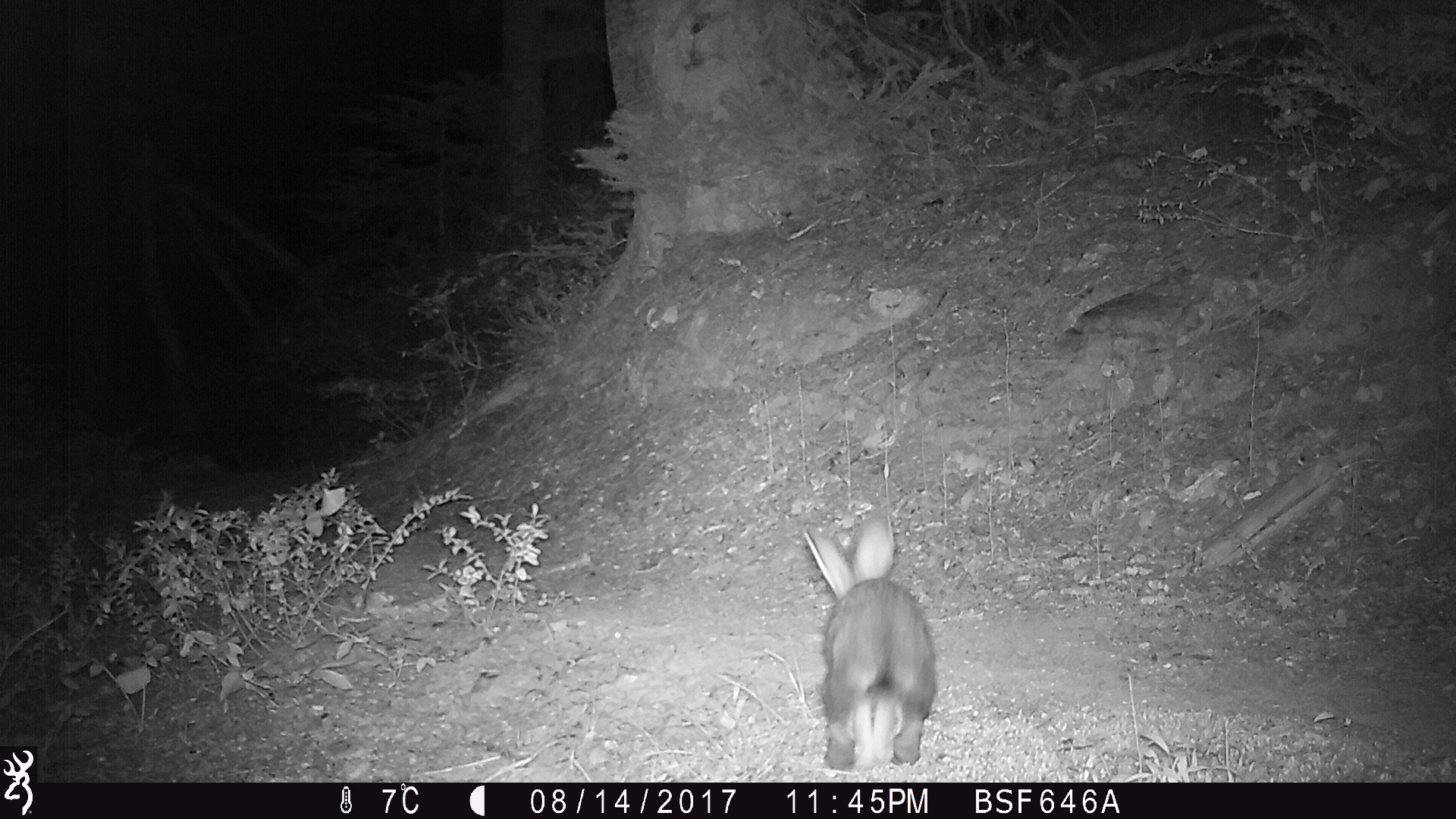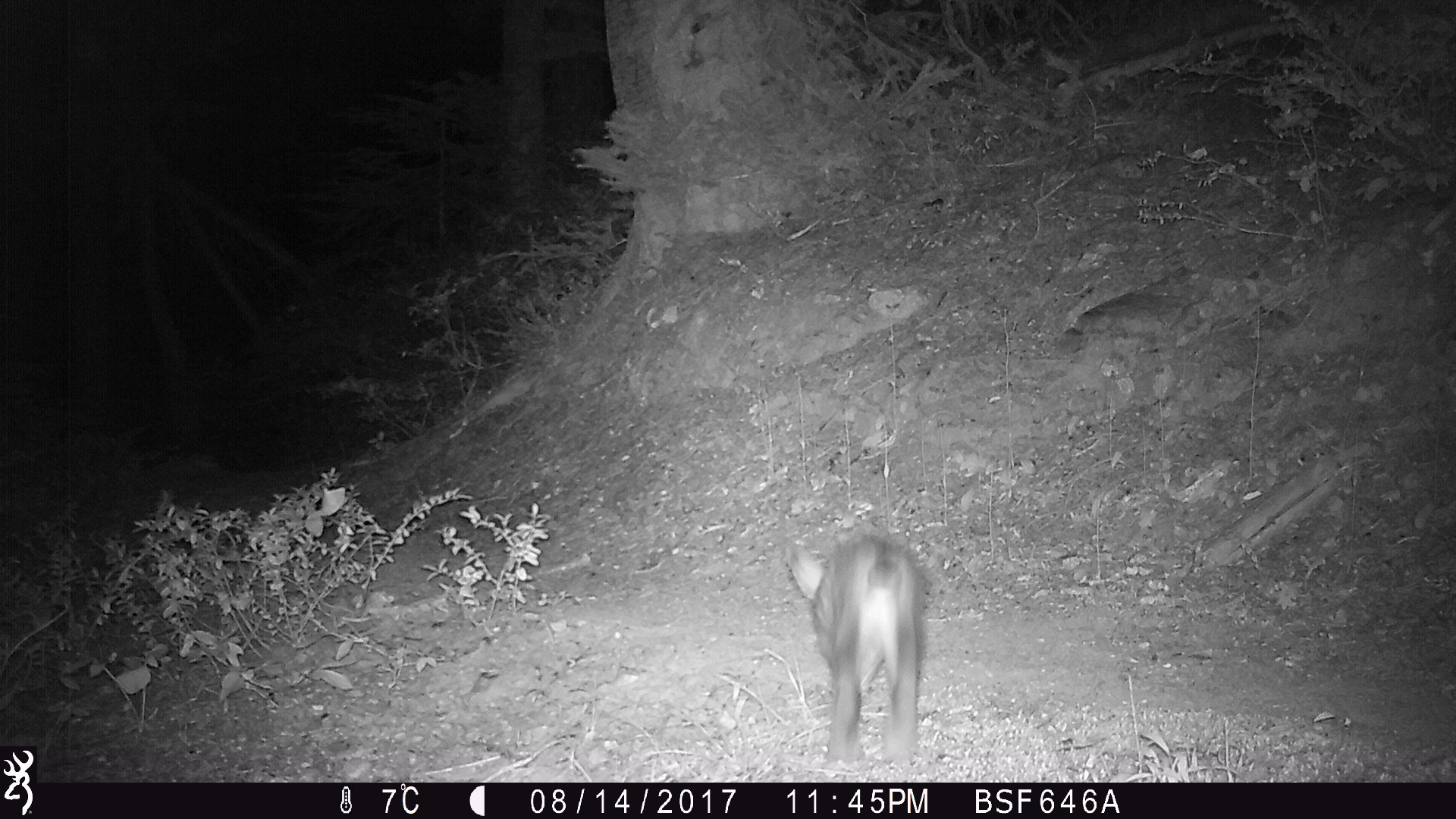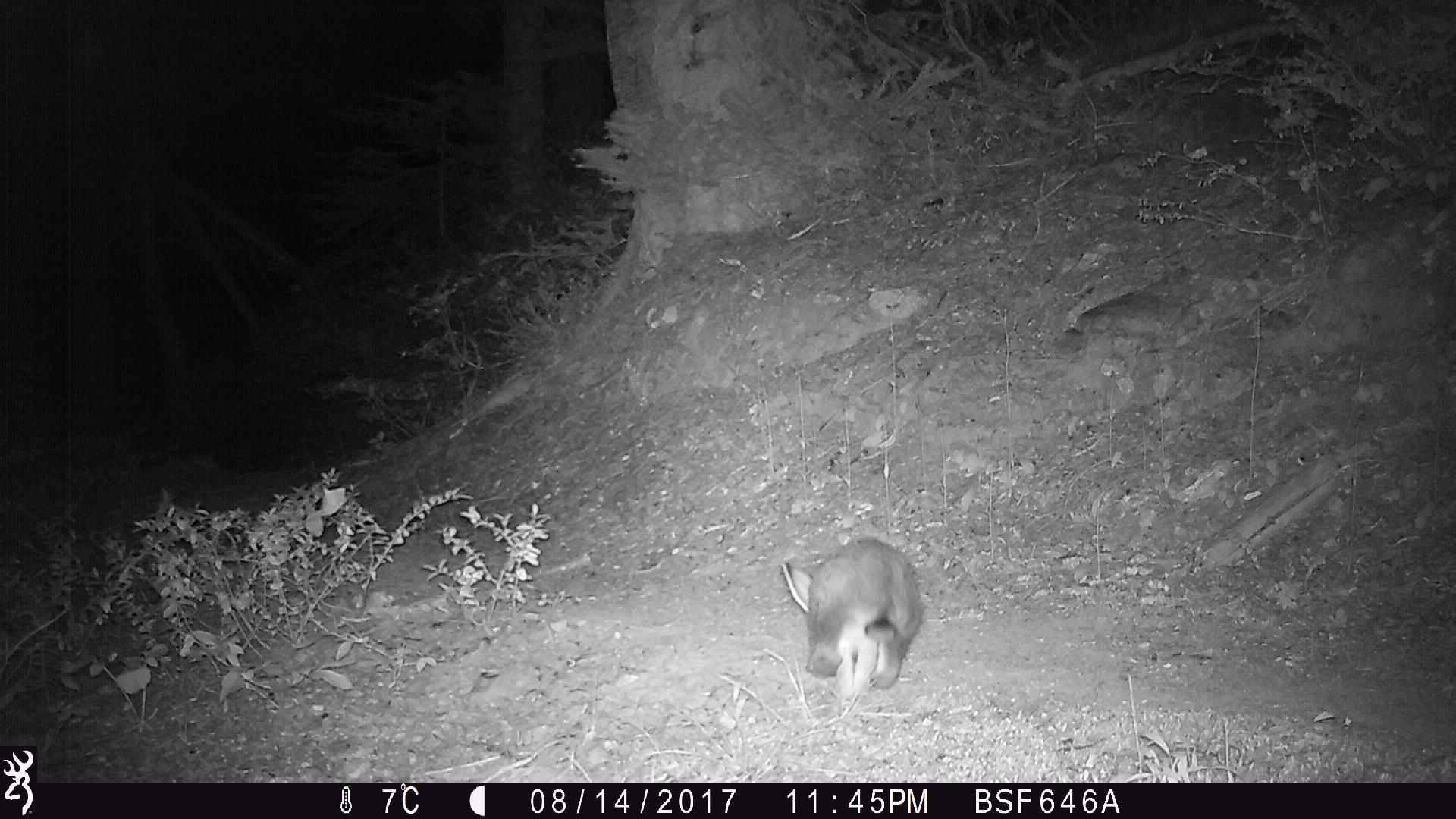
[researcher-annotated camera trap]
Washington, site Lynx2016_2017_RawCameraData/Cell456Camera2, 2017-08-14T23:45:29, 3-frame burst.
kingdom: Animalia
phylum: Chordata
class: Mammalia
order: Lagomorpha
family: Leporidae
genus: Lepus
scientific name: Lepus americanus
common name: snowshoe hare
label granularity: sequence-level